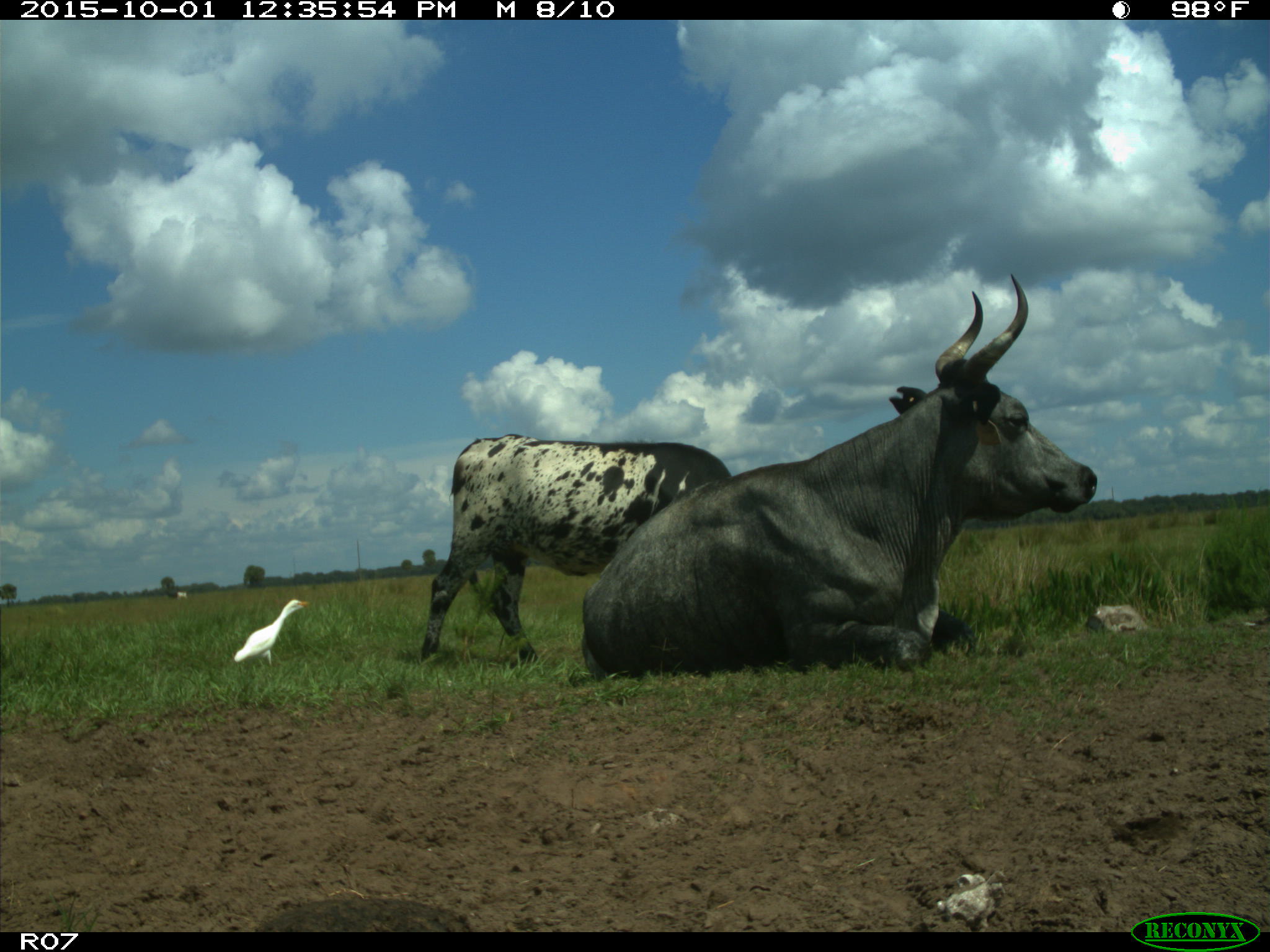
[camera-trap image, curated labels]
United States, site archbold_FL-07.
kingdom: Animalia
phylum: Chordata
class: Mammalia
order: Artiodactyla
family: Bovidae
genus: Bos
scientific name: Bos taurus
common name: domestic cow